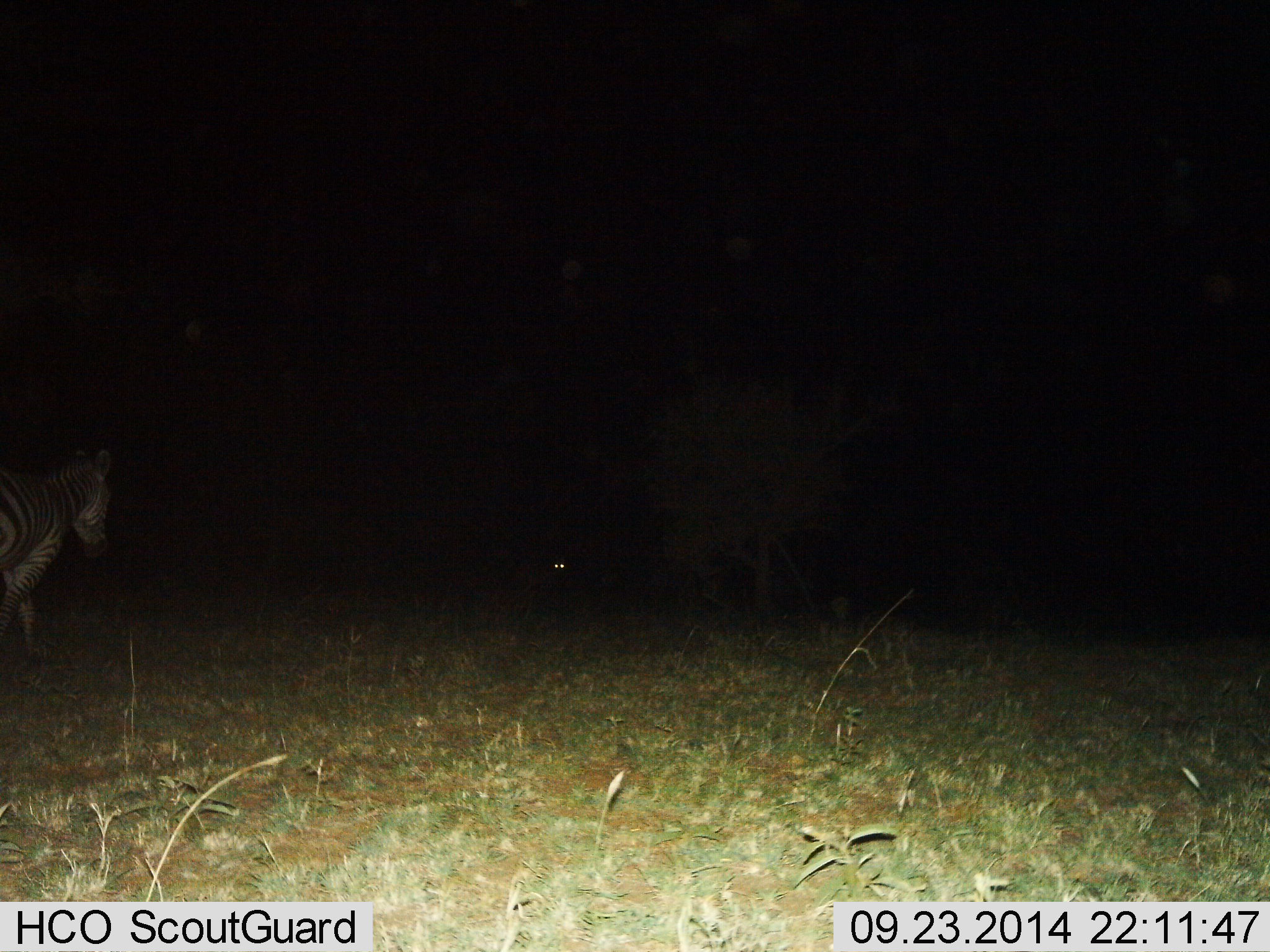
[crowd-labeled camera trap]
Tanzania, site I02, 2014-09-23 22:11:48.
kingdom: Animalia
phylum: Chordata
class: Mammalia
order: Perissodactyla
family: Equidae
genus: Equus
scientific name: Equus quagga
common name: plains zebra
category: zebra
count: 1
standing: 50%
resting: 0%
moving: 60%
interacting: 0%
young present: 0%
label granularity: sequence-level